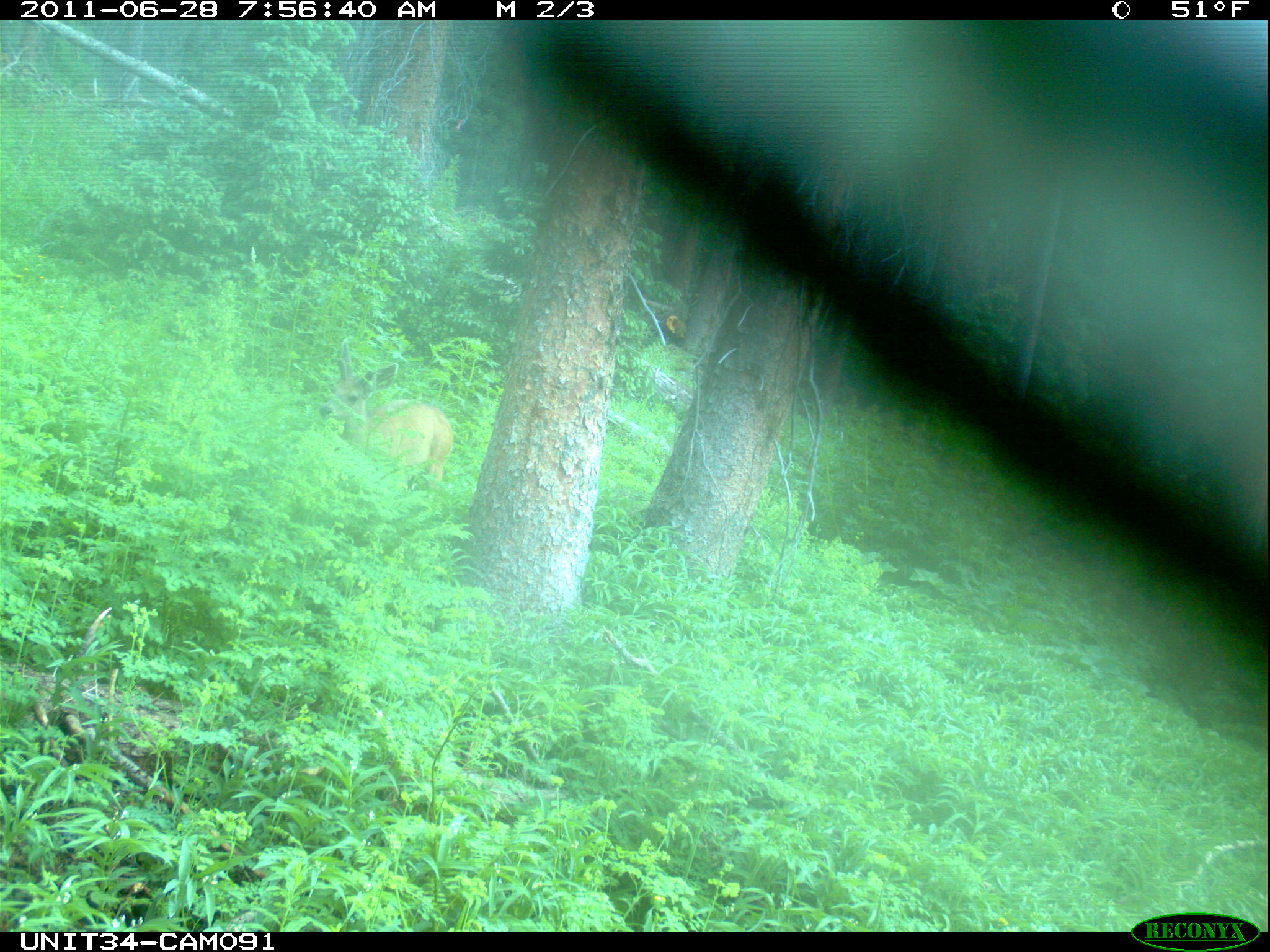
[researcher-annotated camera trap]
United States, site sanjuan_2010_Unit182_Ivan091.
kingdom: Animalia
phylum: Chordata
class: Mammalia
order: Artiodactyla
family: Cervidae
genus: Odocoileus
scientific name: Odocoileus hemionus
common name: mule deer